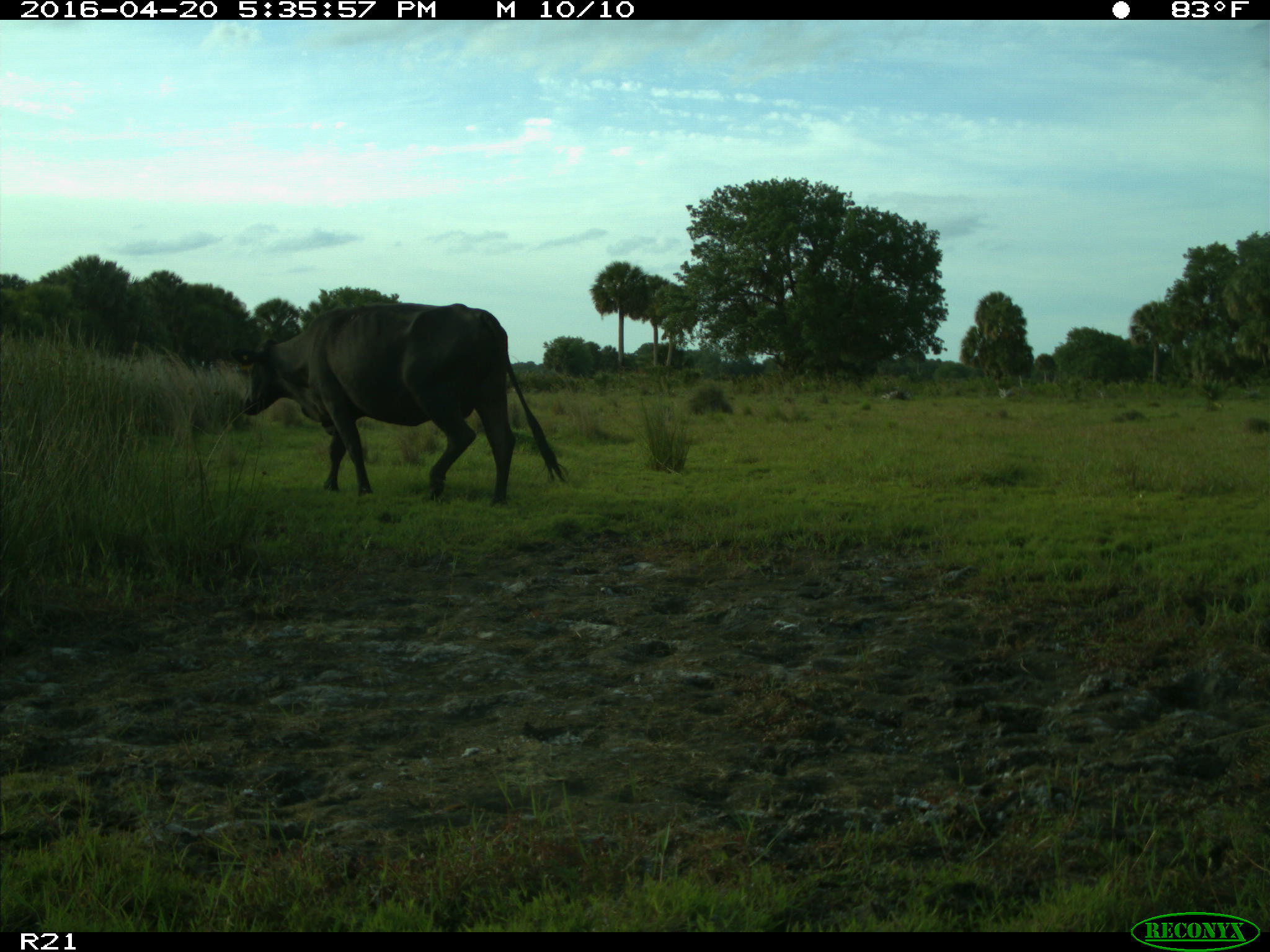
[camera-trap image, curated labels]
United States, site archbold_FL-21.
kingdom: Animalia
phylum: Chordata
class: Mammalia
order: Artiodactyla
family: Bovidae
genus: Bos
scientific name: Bos taurus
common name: domestic cow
Bos taurus (domestic cow).